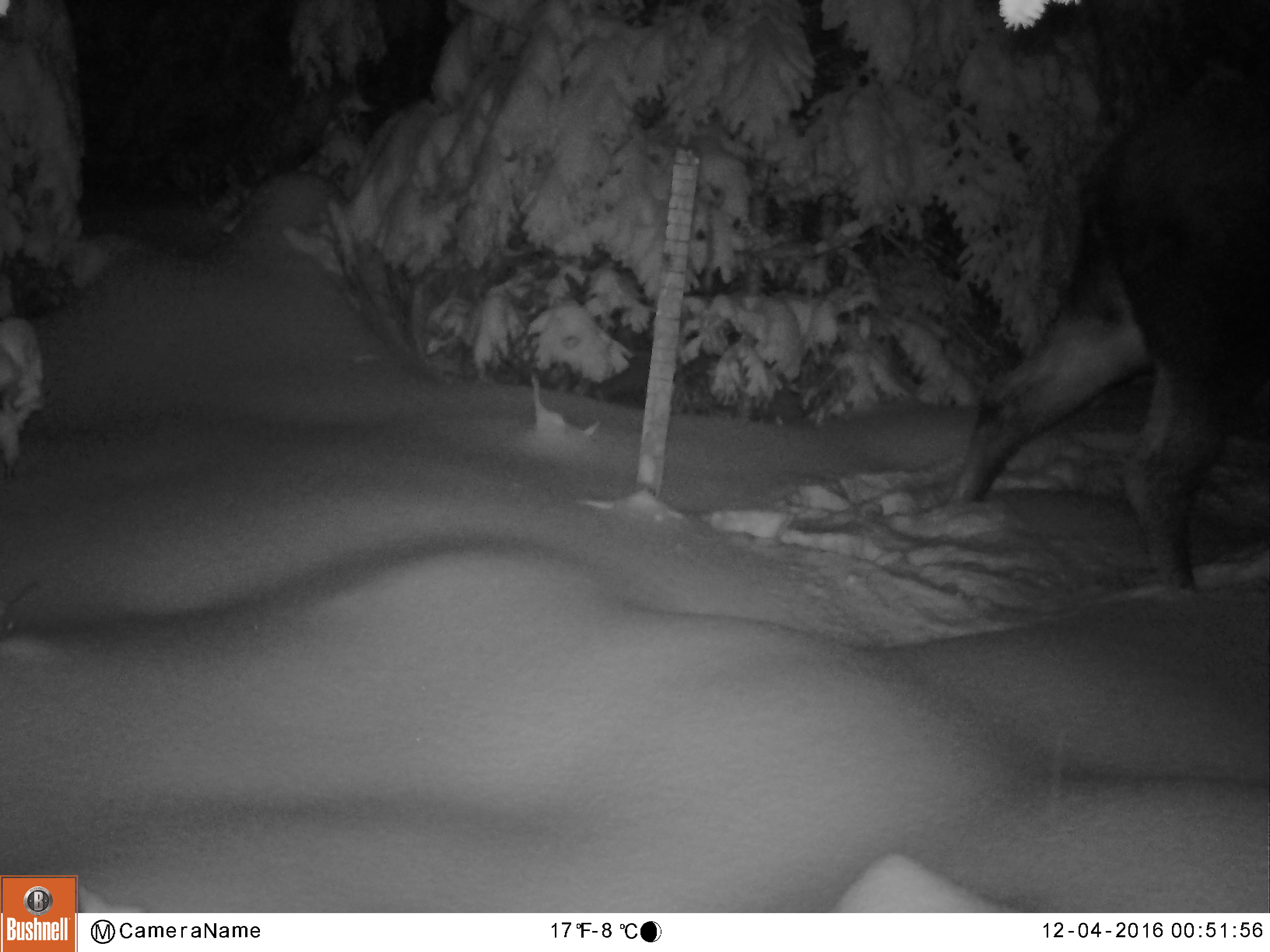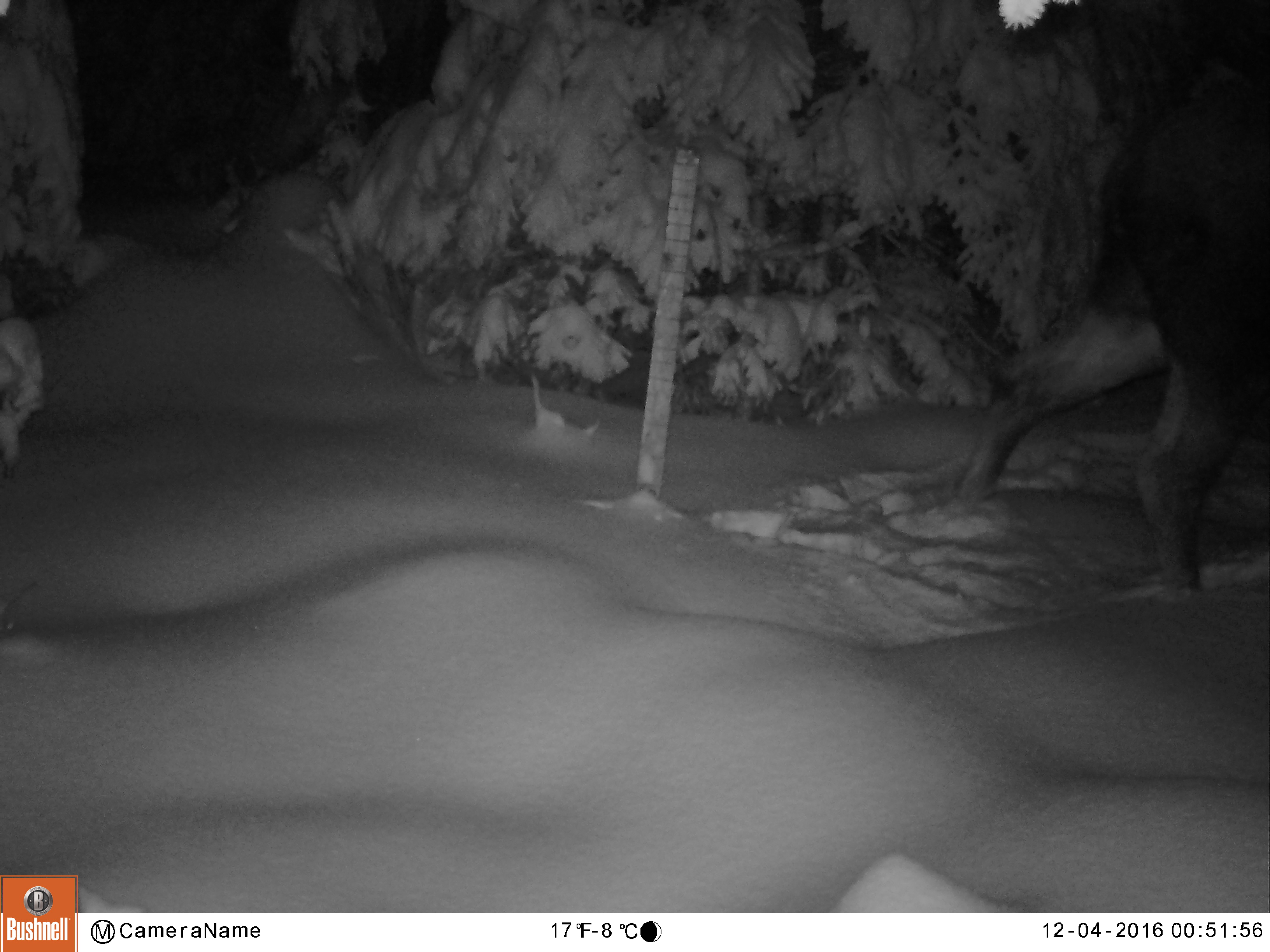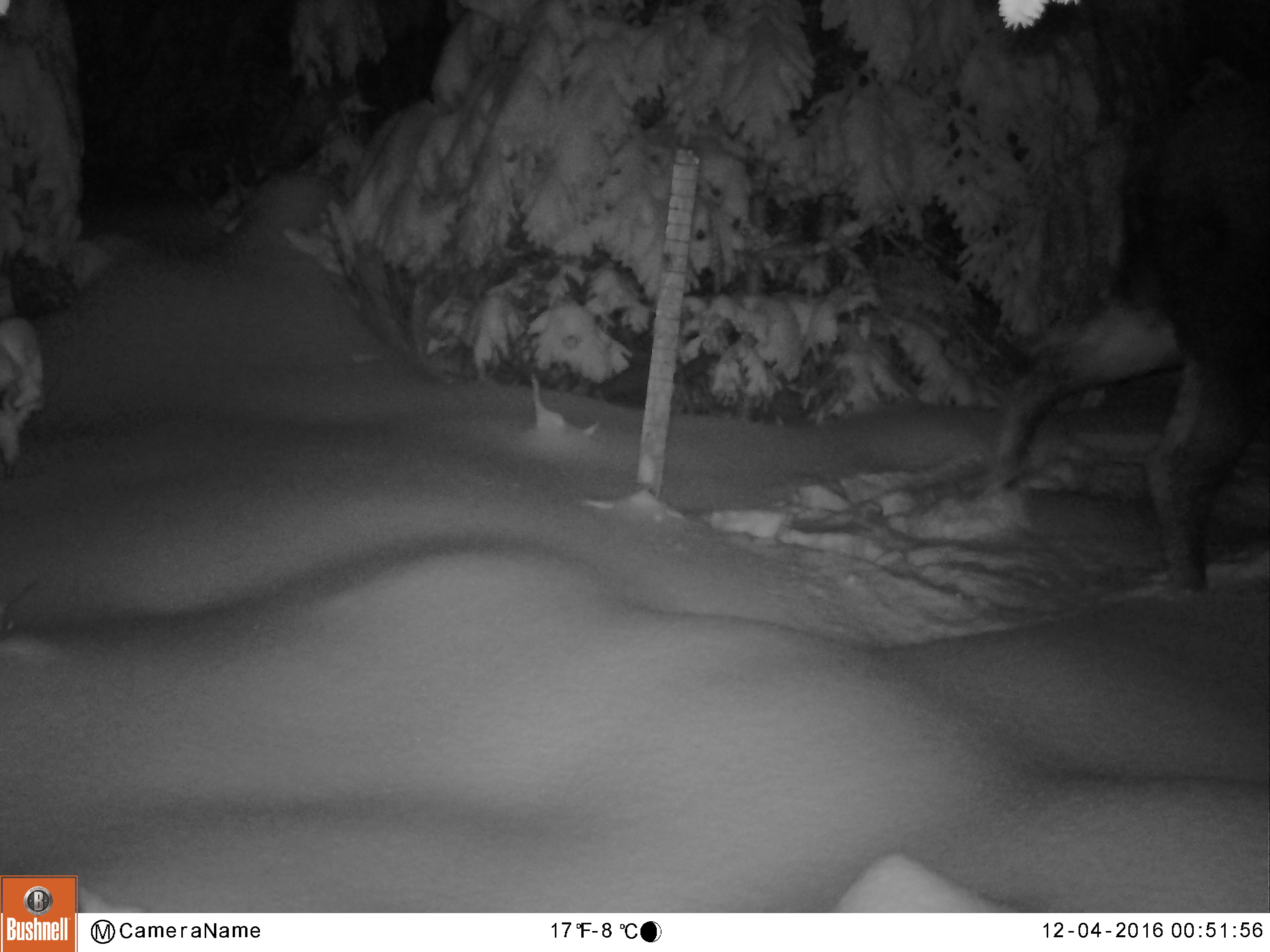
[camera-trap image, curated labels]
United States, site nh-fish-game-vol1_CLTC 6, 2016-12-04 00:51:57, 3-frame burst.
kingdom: Animalia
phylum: Chordata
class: Mammalia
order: Artiodactyla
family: Cervidae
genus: Alces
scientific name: Alces alces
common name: moose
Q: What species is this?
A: Moose (Alces alces).